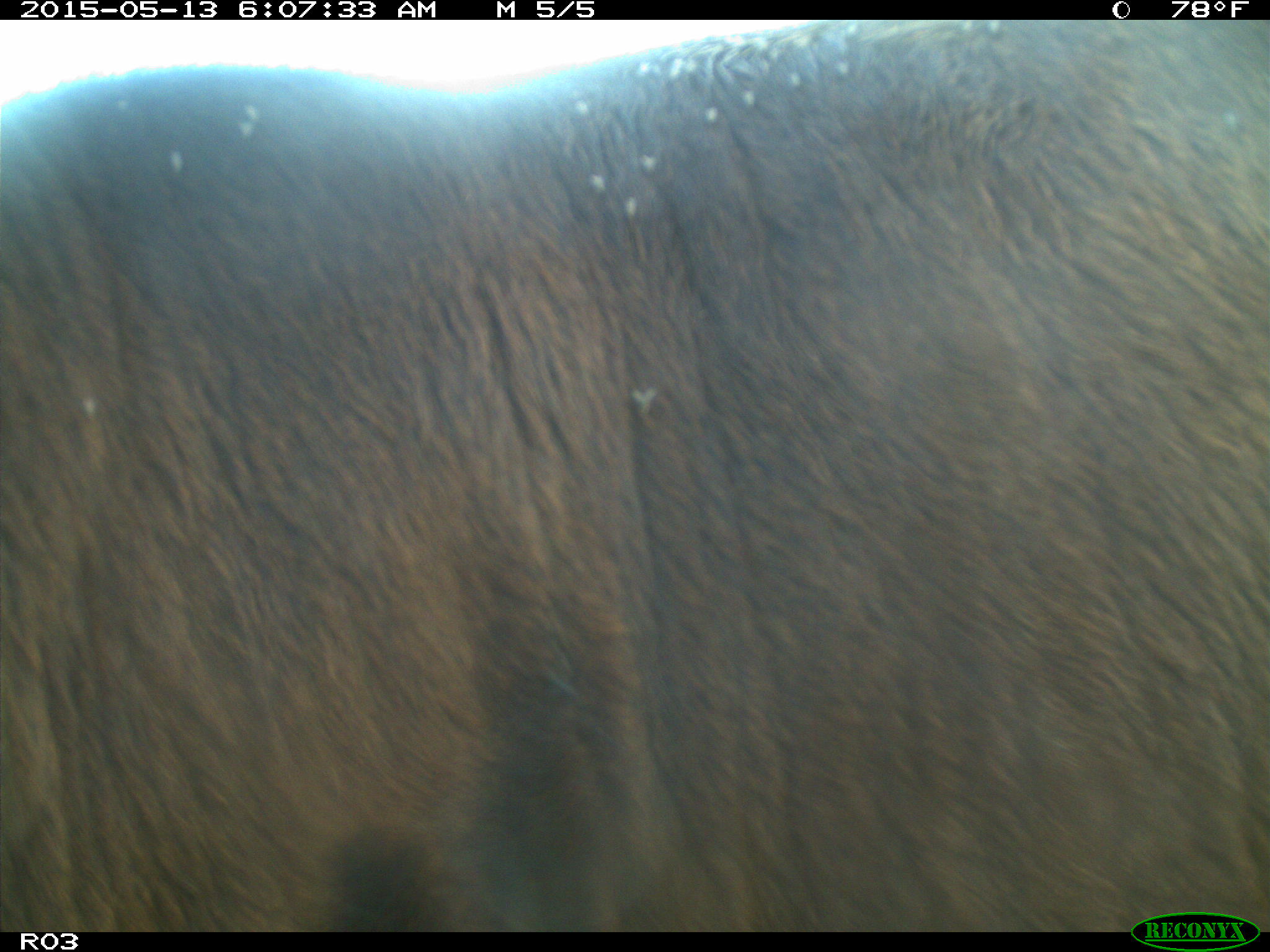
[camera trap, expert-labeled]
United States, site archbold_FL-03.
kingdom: Animalia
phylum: Chordata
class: Mammalia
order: Artiodactyla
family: Bovidae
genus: Bos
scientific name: Bos taurus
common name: domestic cow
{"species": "Bos taurus (domestic cow)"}